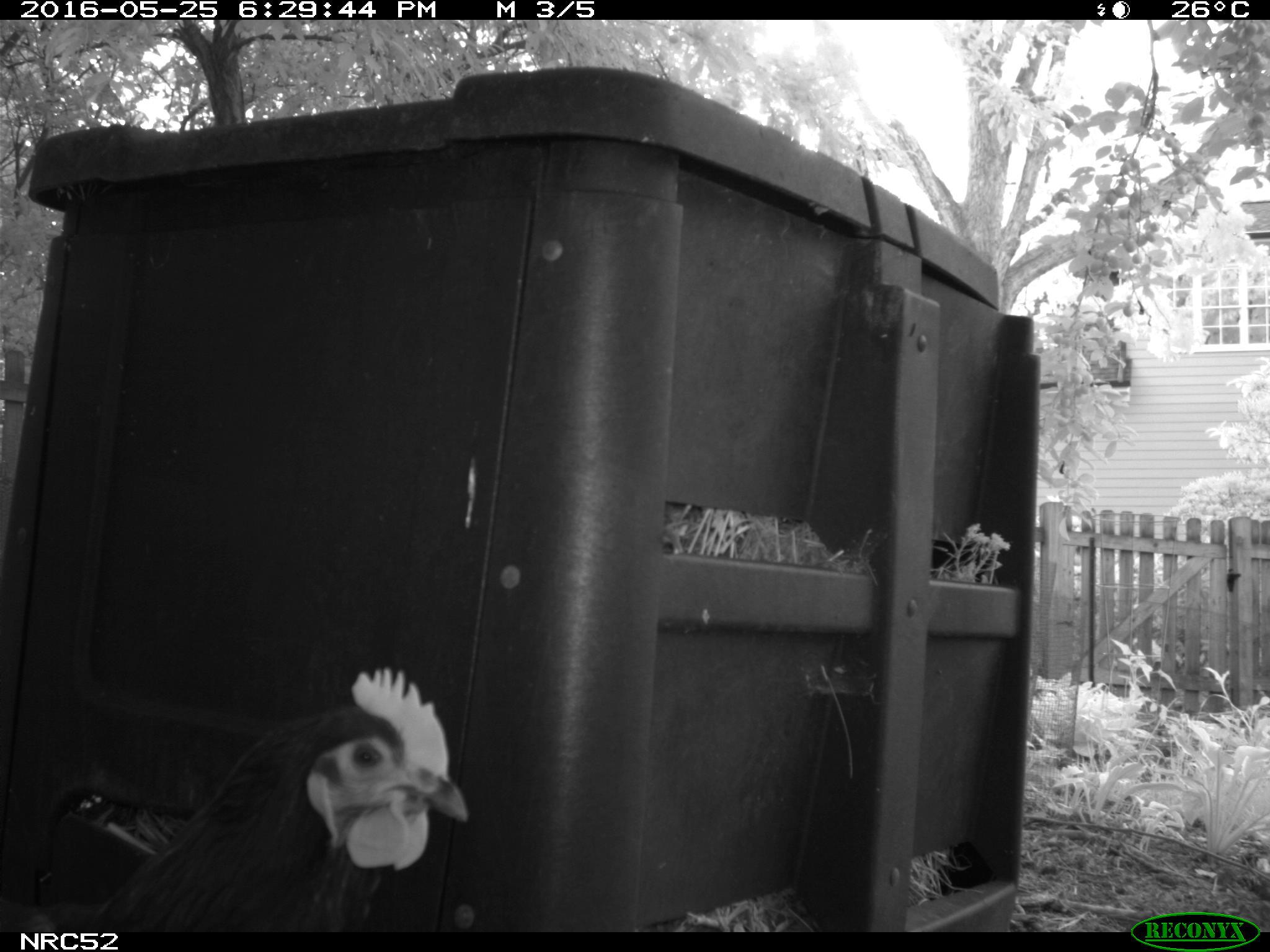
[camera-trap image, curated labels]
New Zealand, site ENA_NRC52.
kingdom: Animalia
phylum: Chordata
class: Aves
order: Galliformes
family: Phasianidae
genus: Gallus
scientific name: Gallus gallus domesticus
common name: chicken